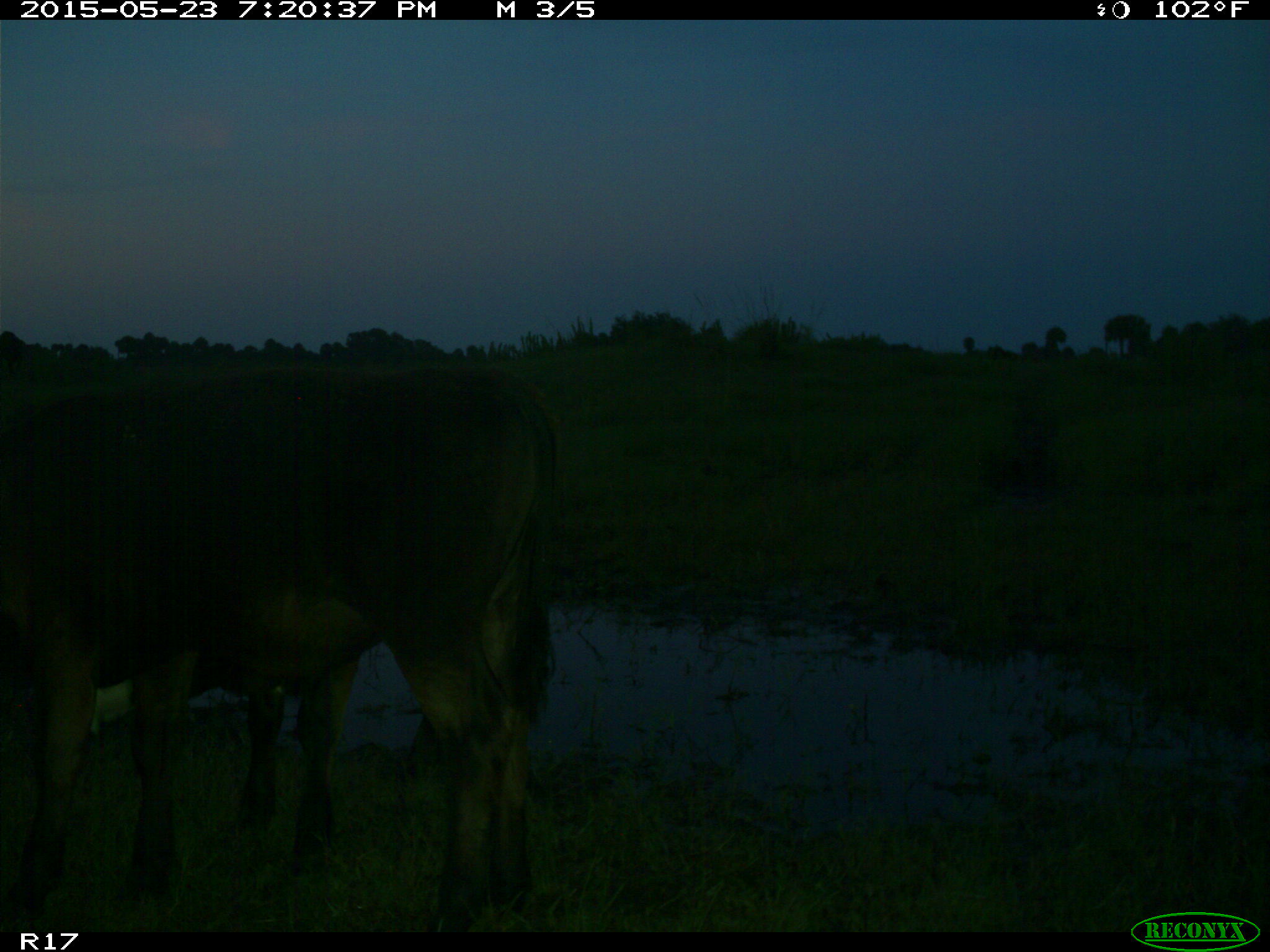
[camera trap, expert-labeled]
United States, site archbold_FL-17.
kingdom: Animalia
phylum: Chordata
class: Mammalia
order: Artiodactyla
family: Bovidae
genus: Bos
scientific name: Bos taurus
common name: domestic cow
Bos taurus (domestic cow).